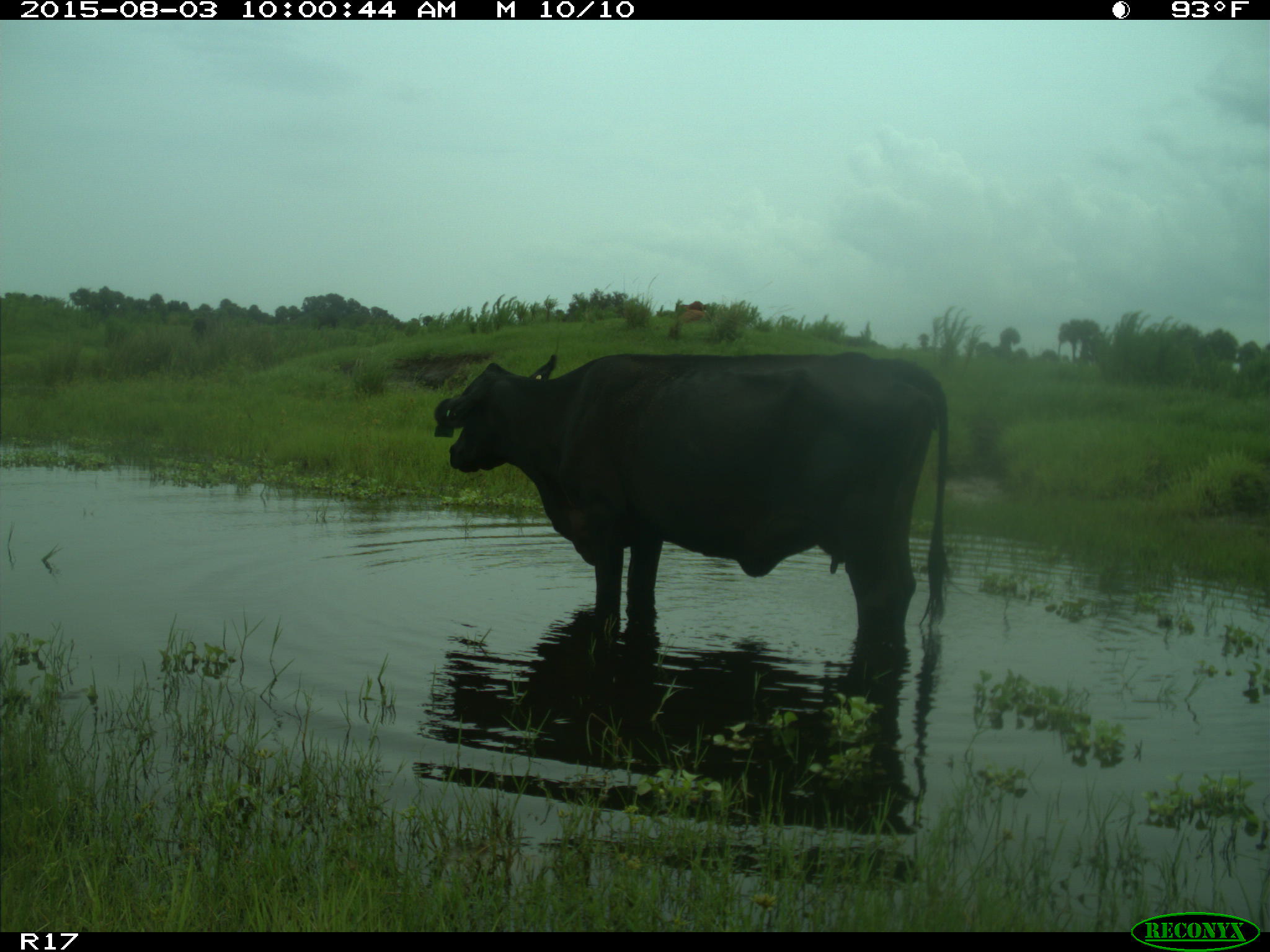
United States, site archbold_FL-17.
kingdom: Animalia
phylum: Chordata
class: Mammalia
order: Artiodactyla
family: Bovidae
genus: Bos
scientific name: Bos taurus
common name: domestic cow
Bos taurus (domestic cow).